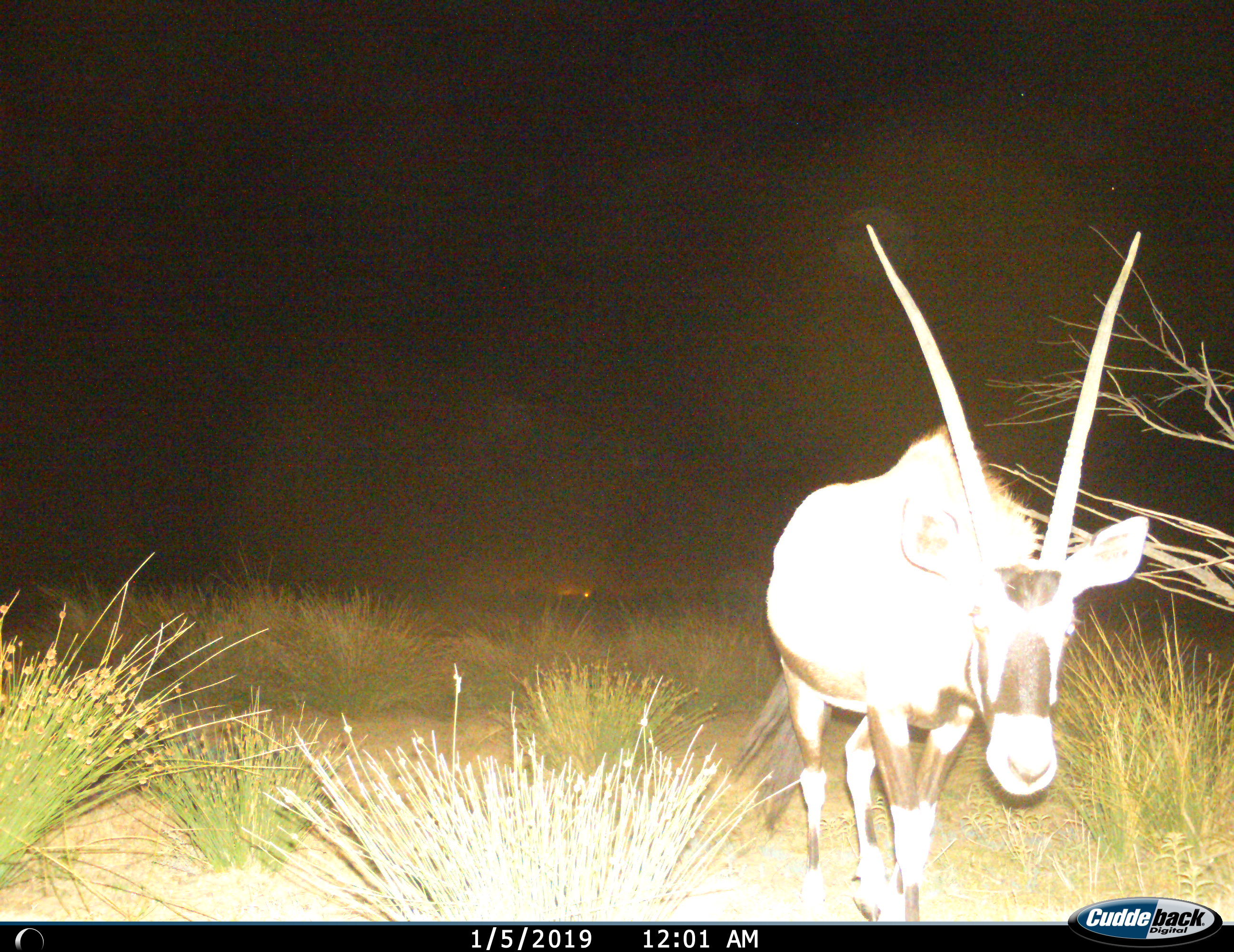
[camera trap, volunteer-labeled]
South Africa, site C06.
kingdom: Animalia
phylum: Chordata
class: Mammalia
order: Artiodactyla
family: Bovidae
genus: Oryx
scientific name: Oryx gazella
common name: gemsbok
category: gemsbokoryx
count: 1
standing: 33%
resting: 0%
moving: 67%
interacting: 0%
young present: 0%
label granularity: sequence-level